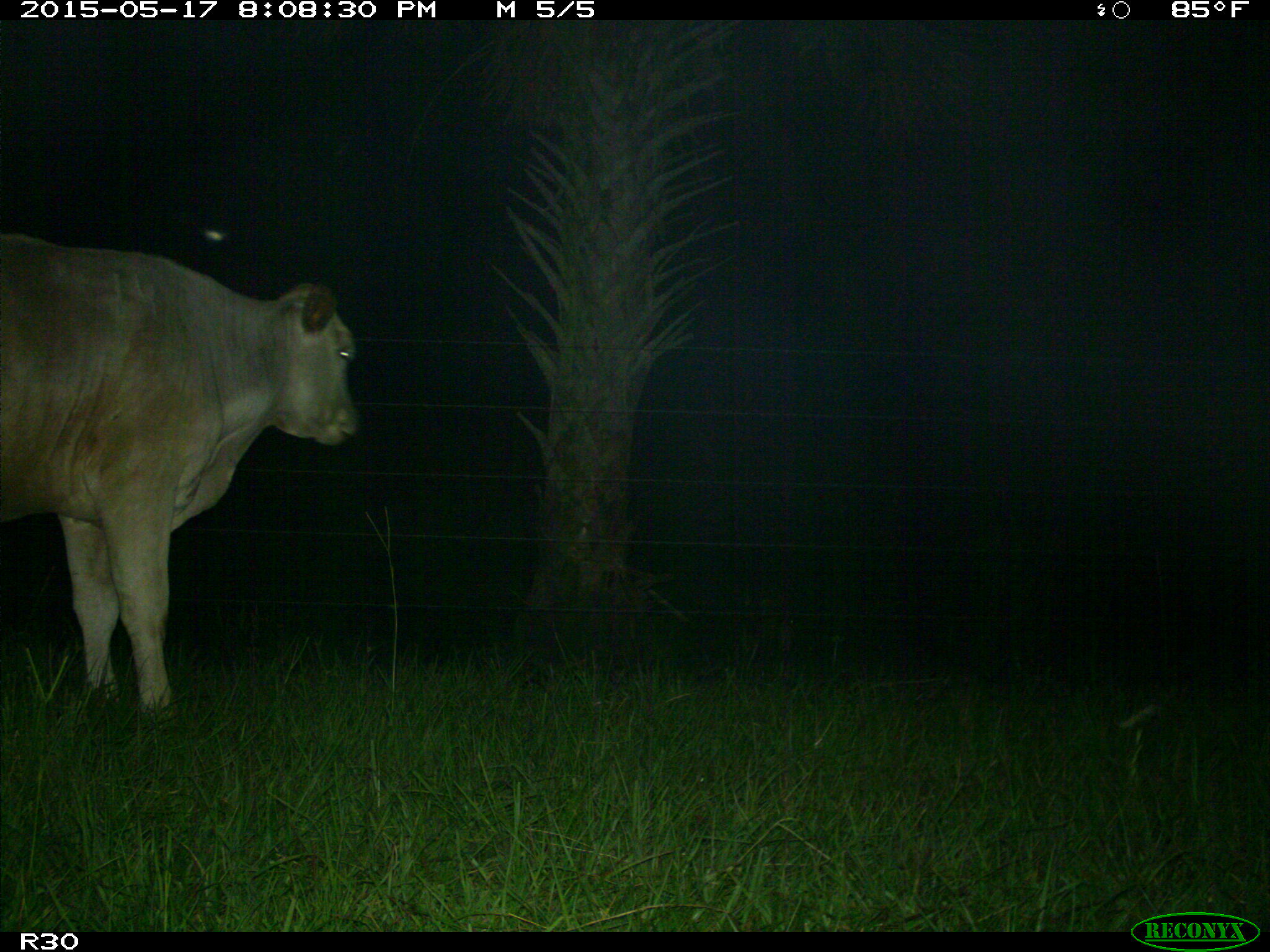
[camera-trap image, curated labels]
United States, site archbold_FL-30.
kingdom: Animalia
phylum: Chordata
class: Mammalia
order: Artiodactyla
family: Bovidae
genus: Bos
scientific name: Bos taurus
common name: domestic cow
Bos taurus (domestic cow).